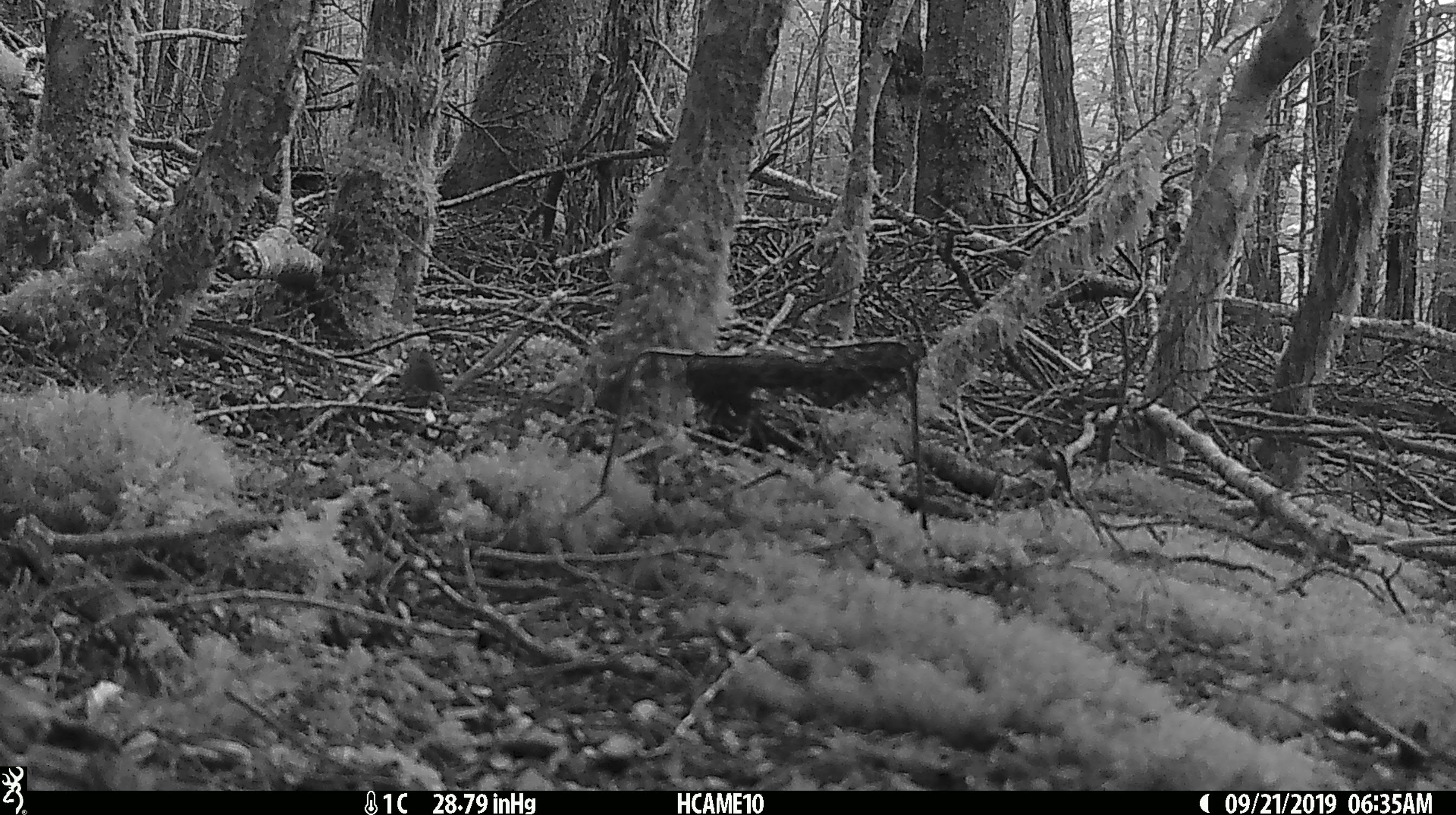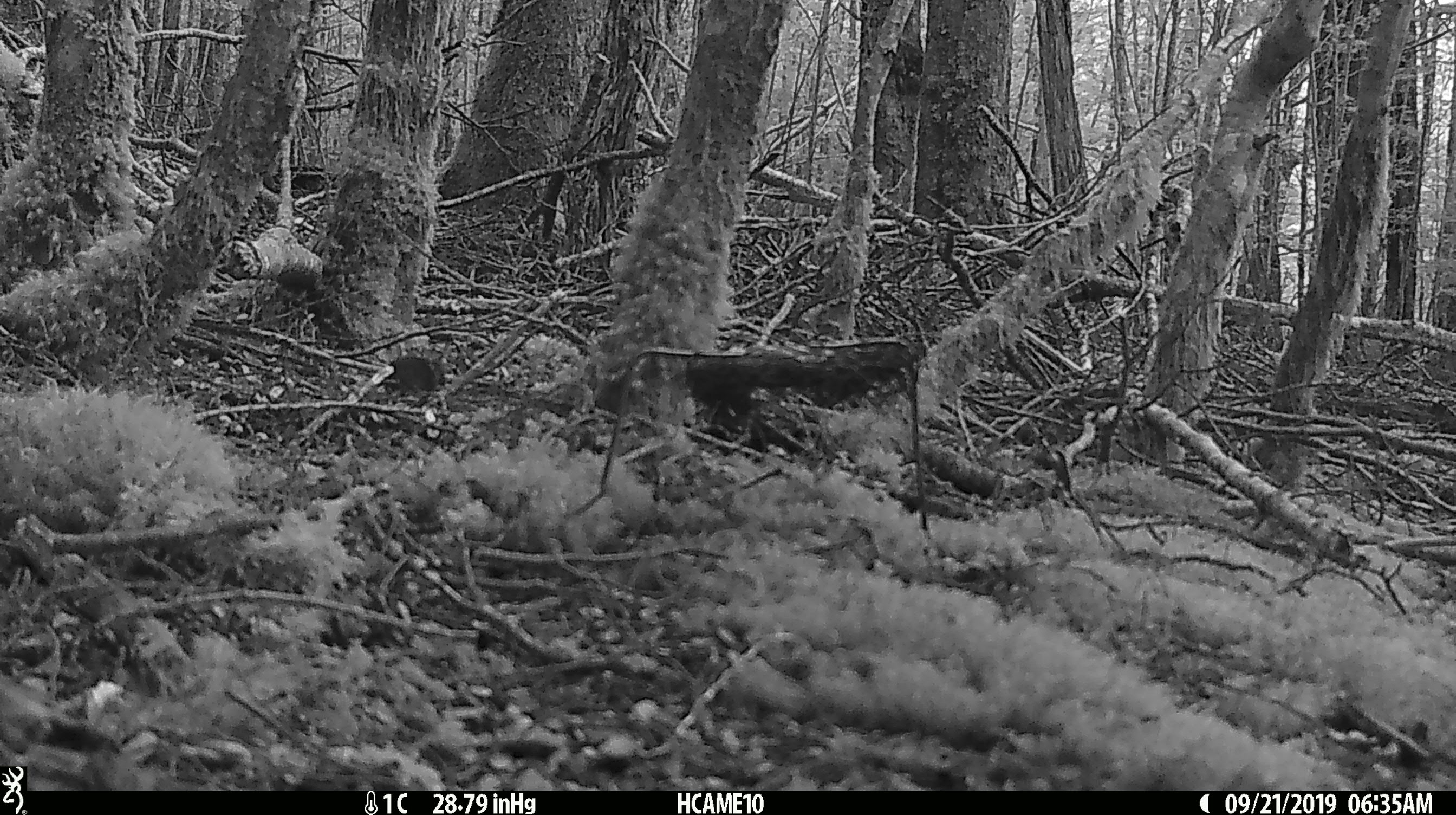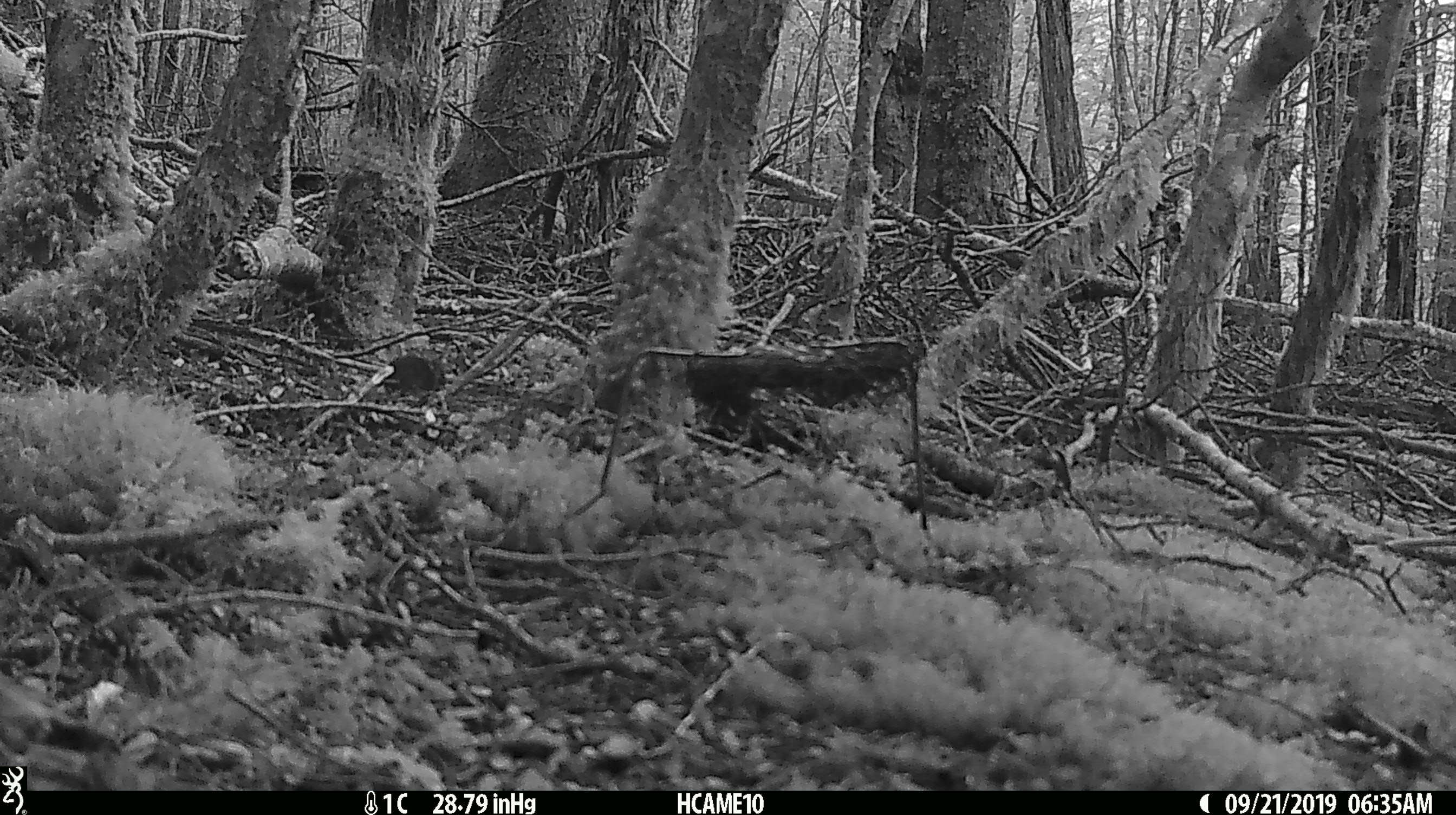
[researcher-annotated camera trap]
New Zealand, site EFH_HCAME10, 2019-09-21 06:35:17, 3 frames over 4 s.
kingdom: Animalia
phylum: Chordata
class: Mammalia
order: Rodentia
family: Muridae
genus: Mus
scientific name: Mus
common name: mouse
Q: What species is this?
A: Mouse (Mus).